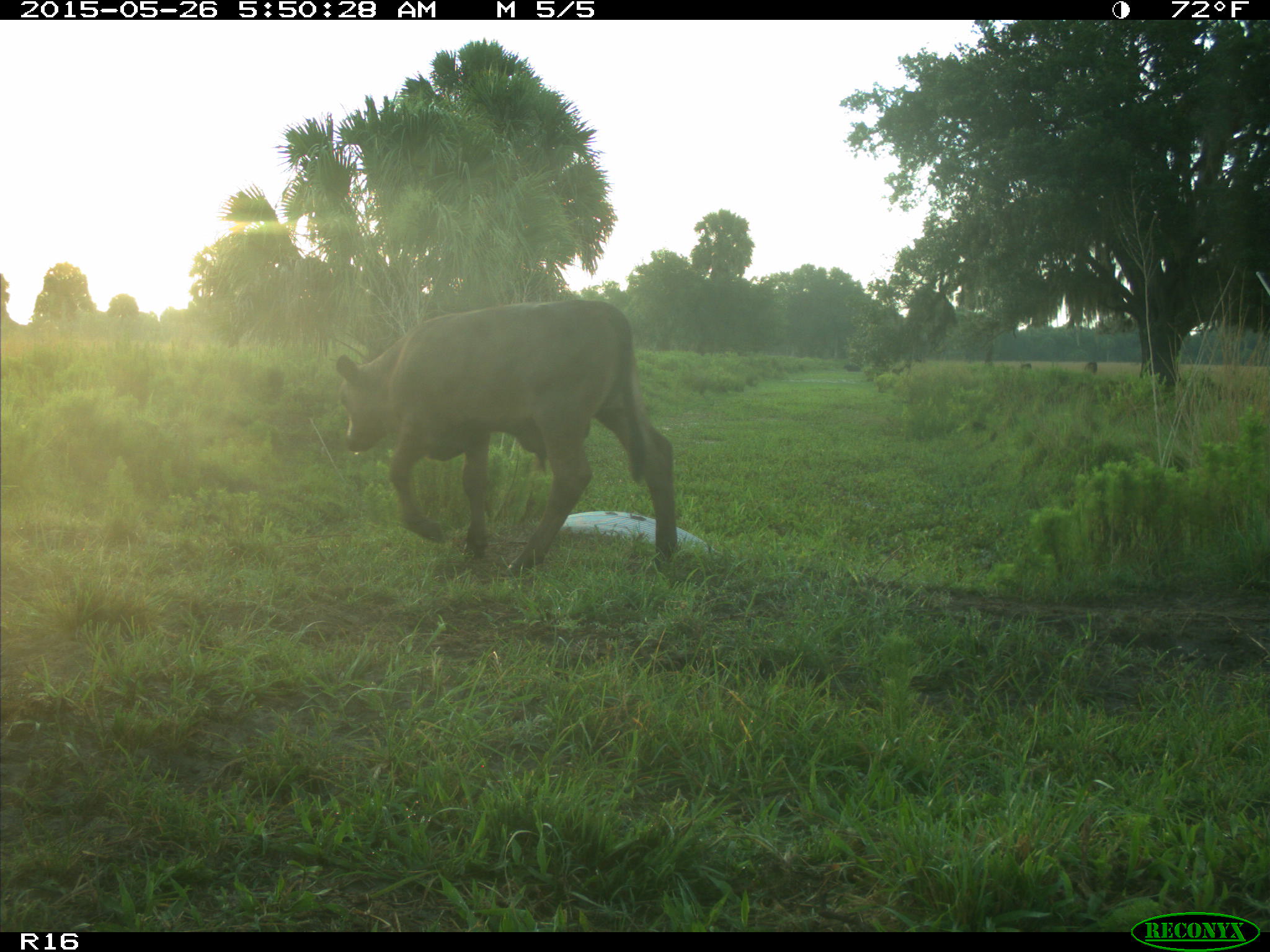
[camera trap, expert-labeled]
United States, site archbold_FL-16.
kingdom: Animalia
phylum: Chordata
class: Mammalia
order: Artiodactyla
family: Bovidae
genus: Bos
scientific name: Bos taurus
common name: domestic cow